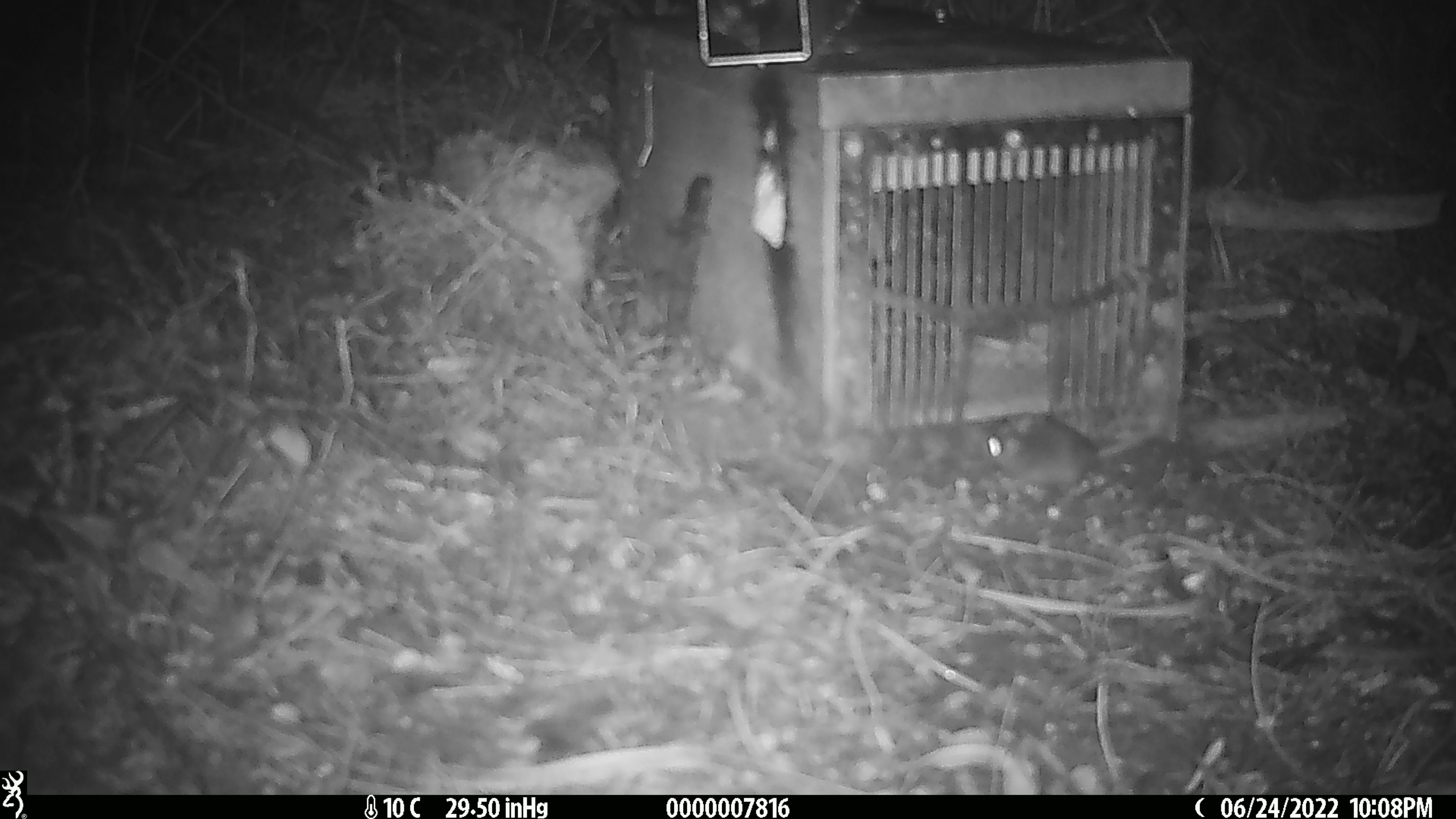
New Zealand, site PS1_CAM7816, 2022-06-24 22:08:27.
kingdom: Animalia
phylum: Chordata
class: Mammalia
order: Rodentia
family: Muridae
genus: Mus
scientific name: Mus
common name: mouse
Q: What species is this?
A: Mouse (Mus).